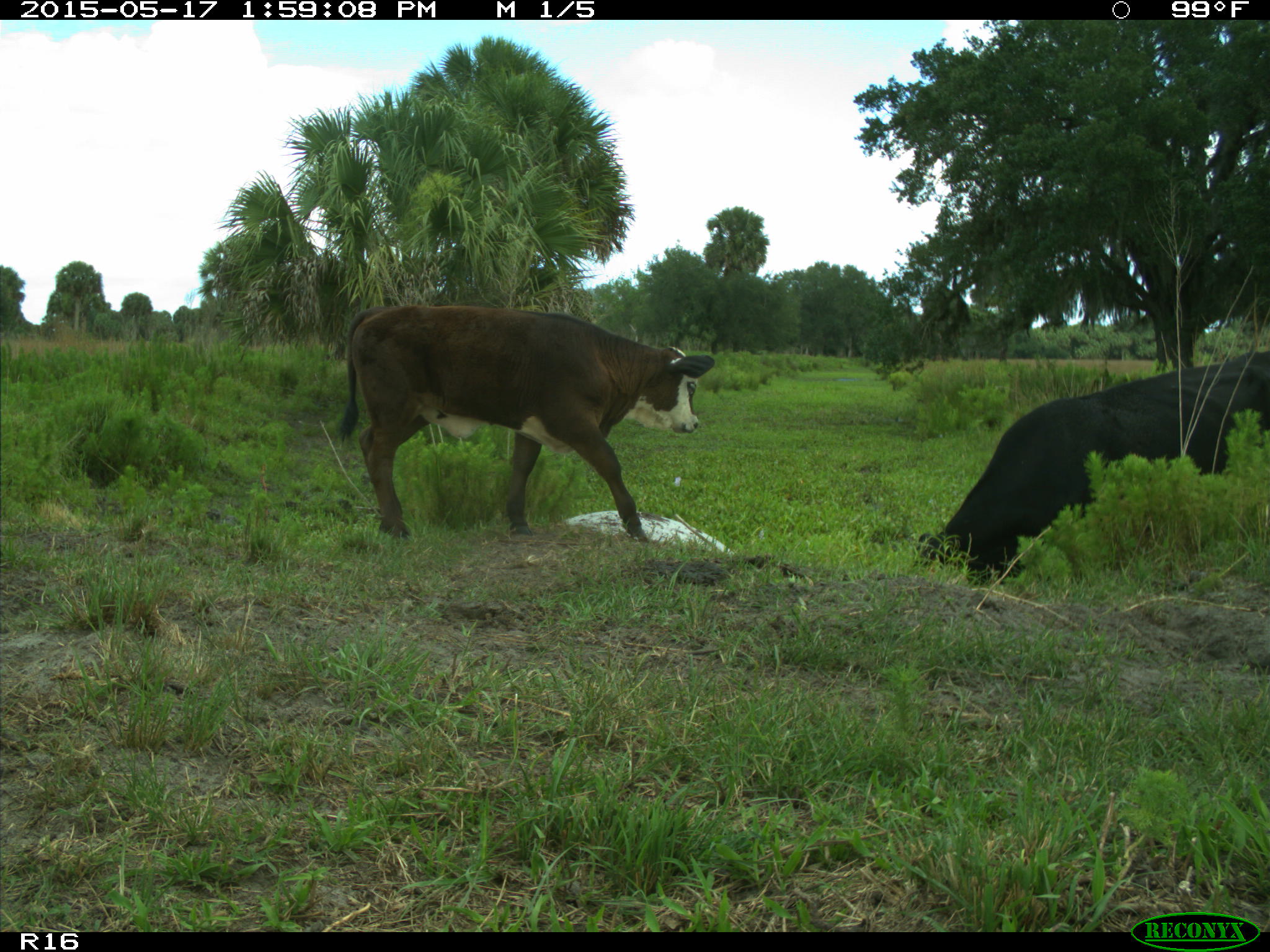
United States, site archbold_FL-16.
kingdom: Animalia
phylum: Chordata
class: Mammalia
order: Artiodactyla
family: Bovidae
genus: Bos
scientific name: Bos taurus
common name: domestic cow